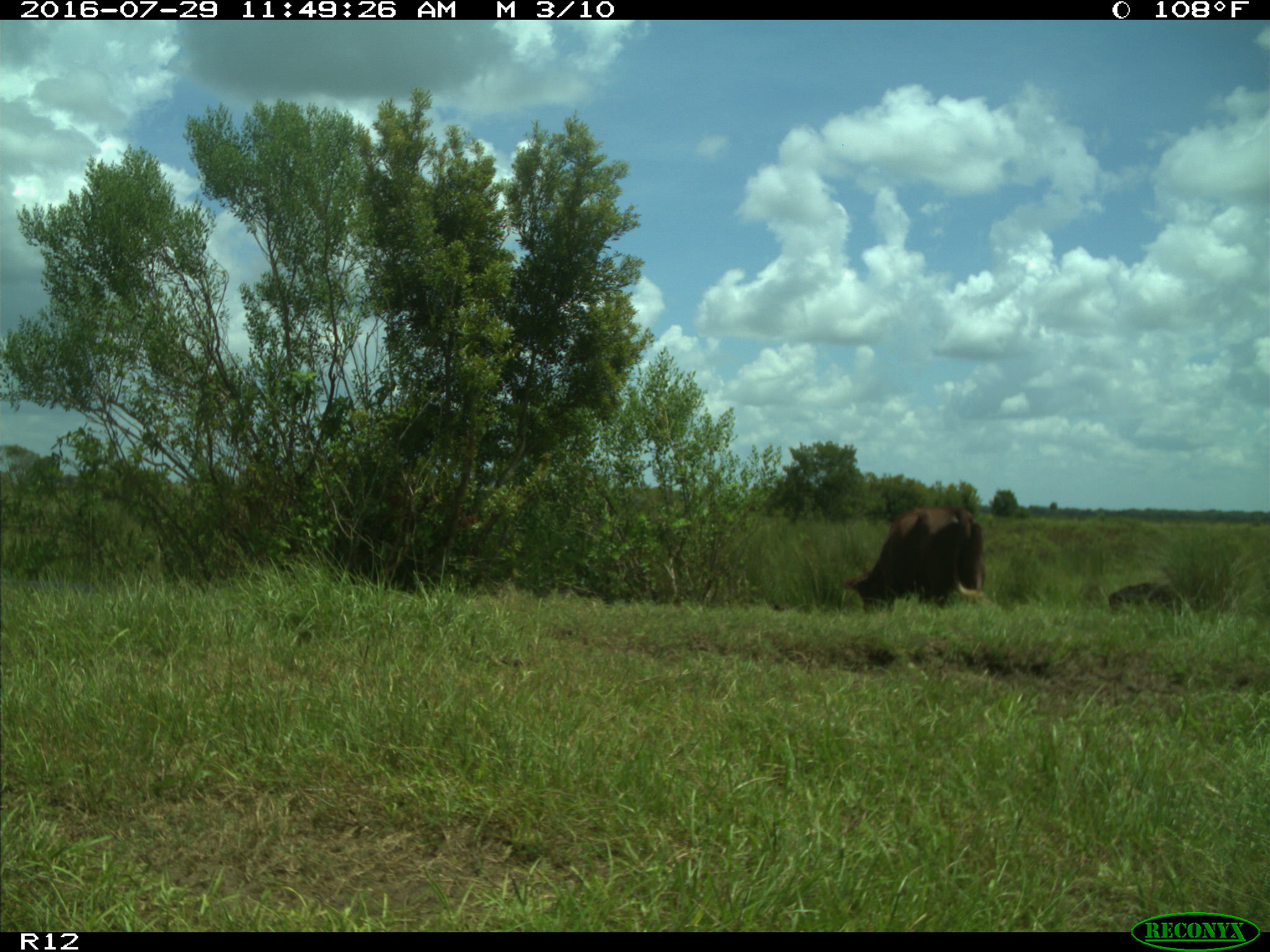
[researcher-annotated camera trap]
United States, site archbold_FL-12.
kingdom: Animalia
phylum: Chordata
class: Mammalia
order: Artiodactyla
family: Bovidae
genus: Bos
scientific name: Bos taurus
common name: domestic cow